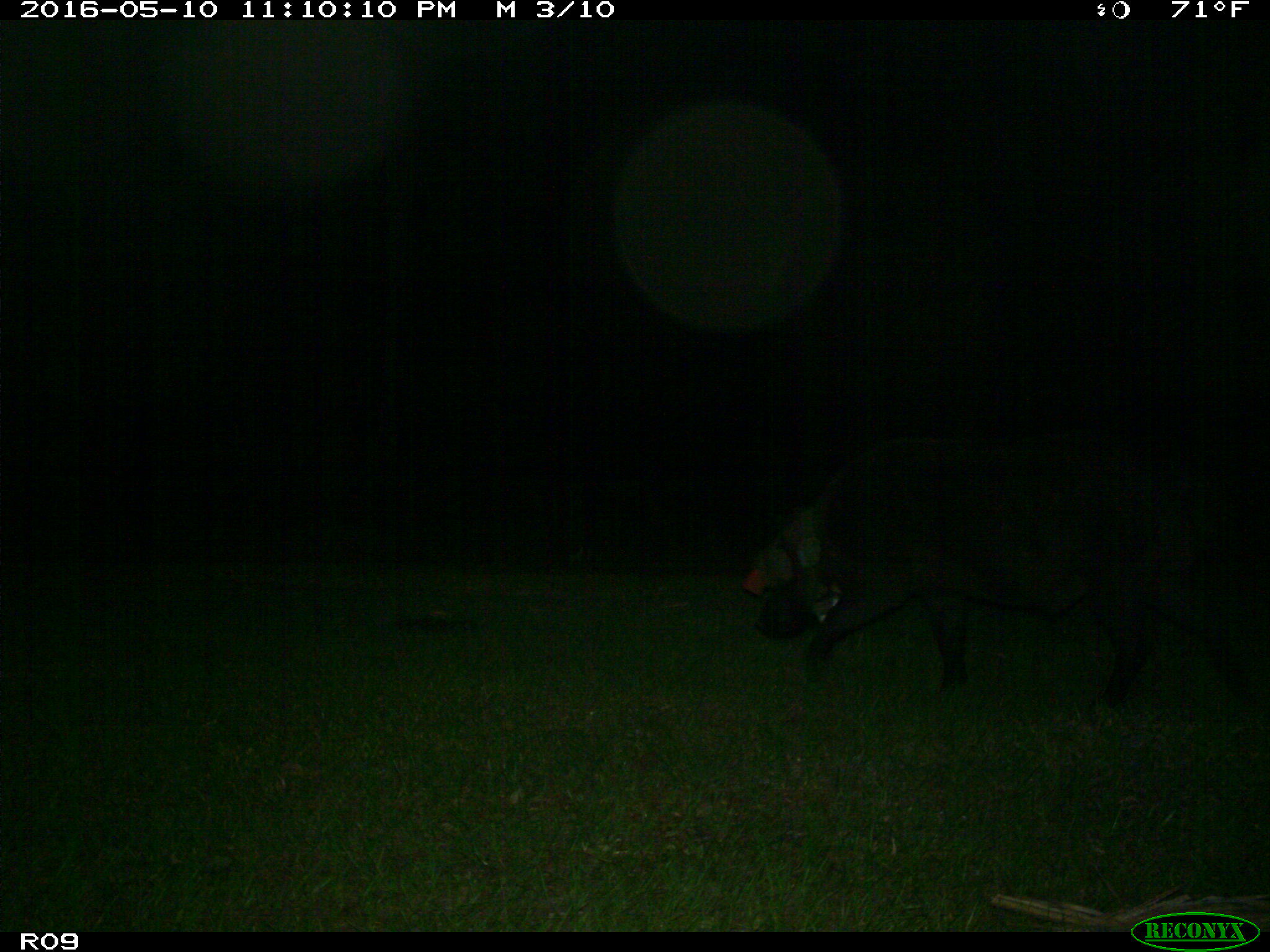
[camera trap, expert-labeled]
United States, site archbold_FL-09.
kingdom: Animalia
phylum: Chordata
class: Mammalia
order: Artiodactyla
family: Suidae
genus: Sus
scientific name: Sus scrofa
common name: wild boar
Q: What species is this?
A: Sus scrofa (wild boar).